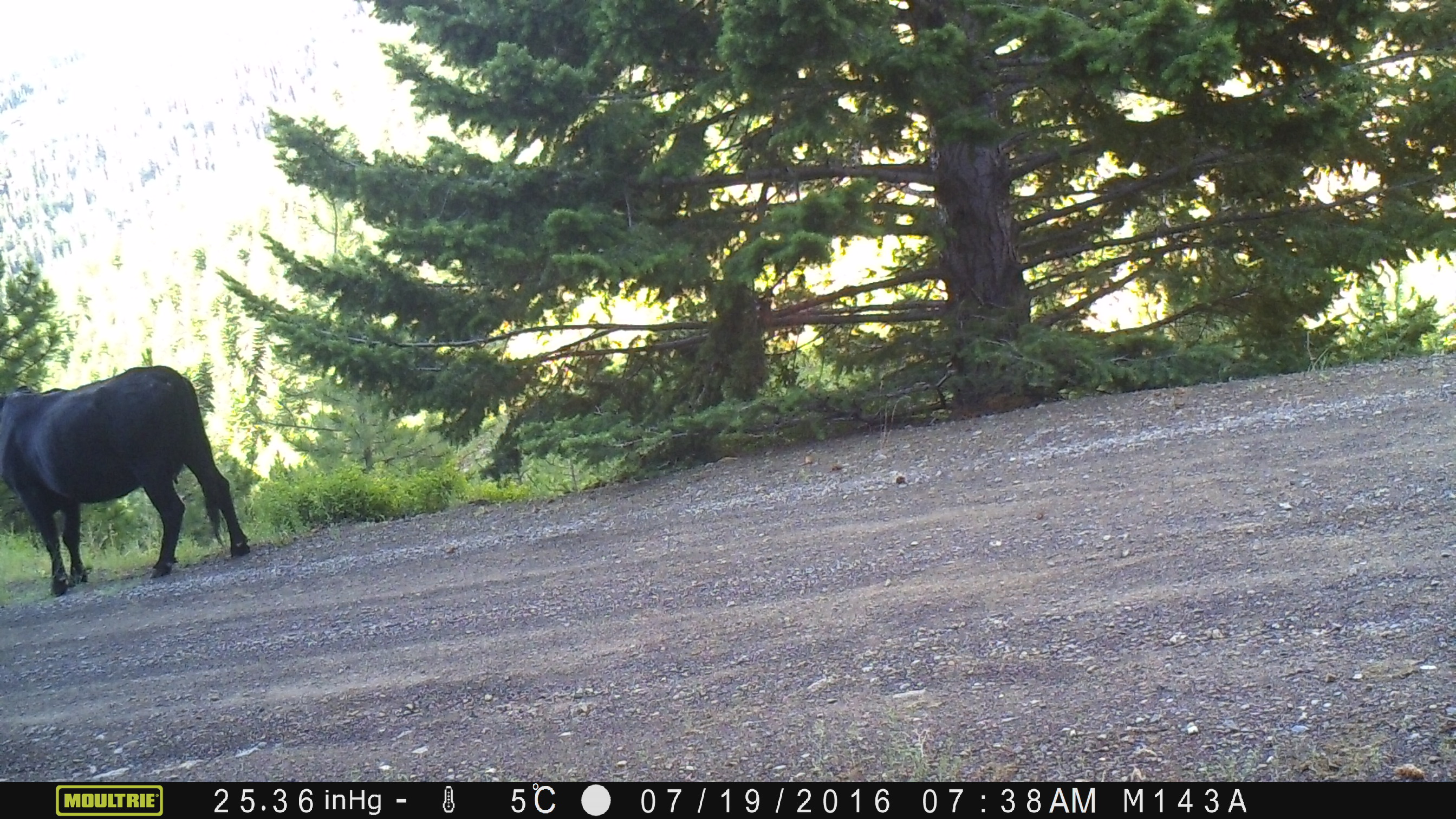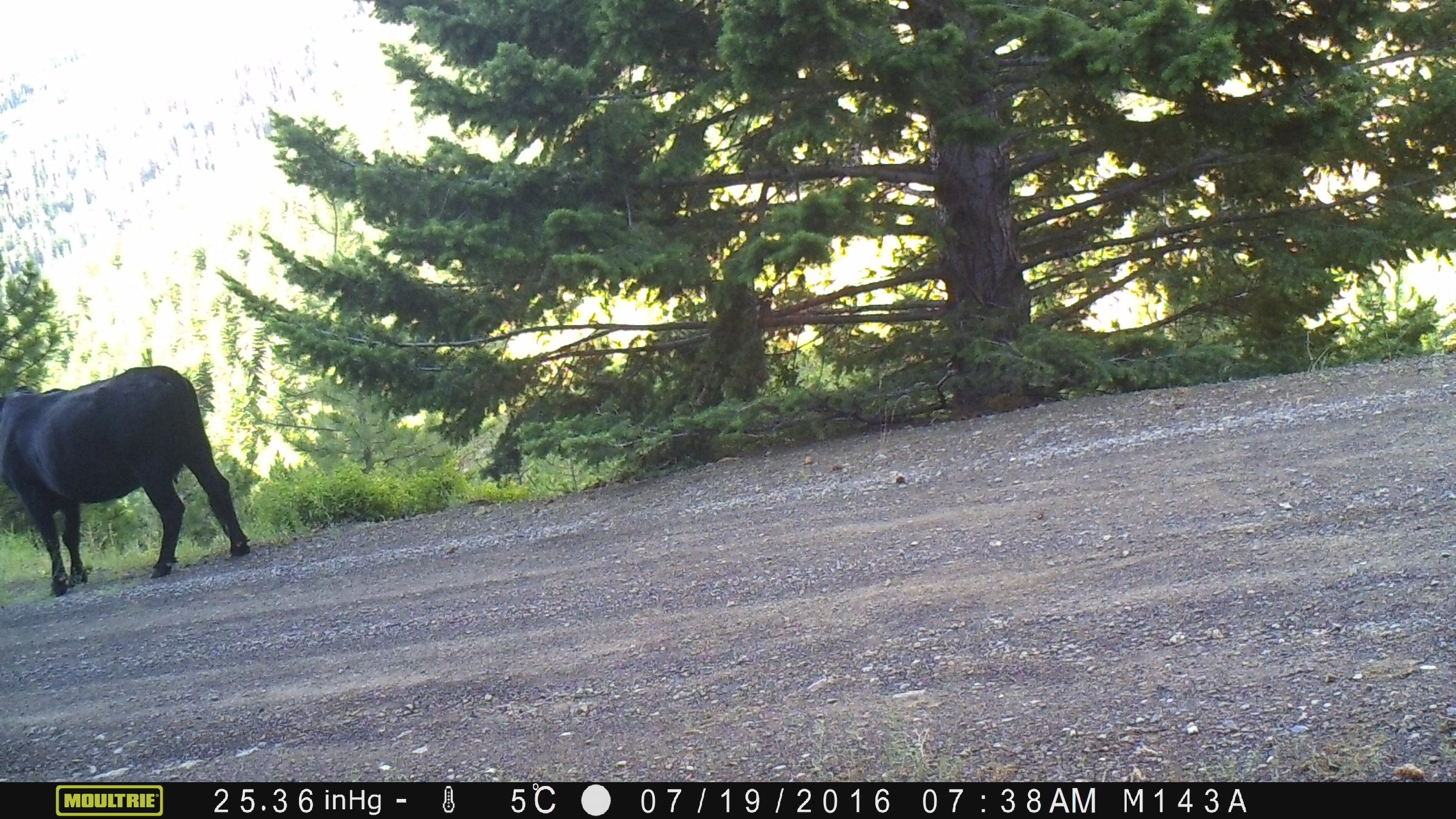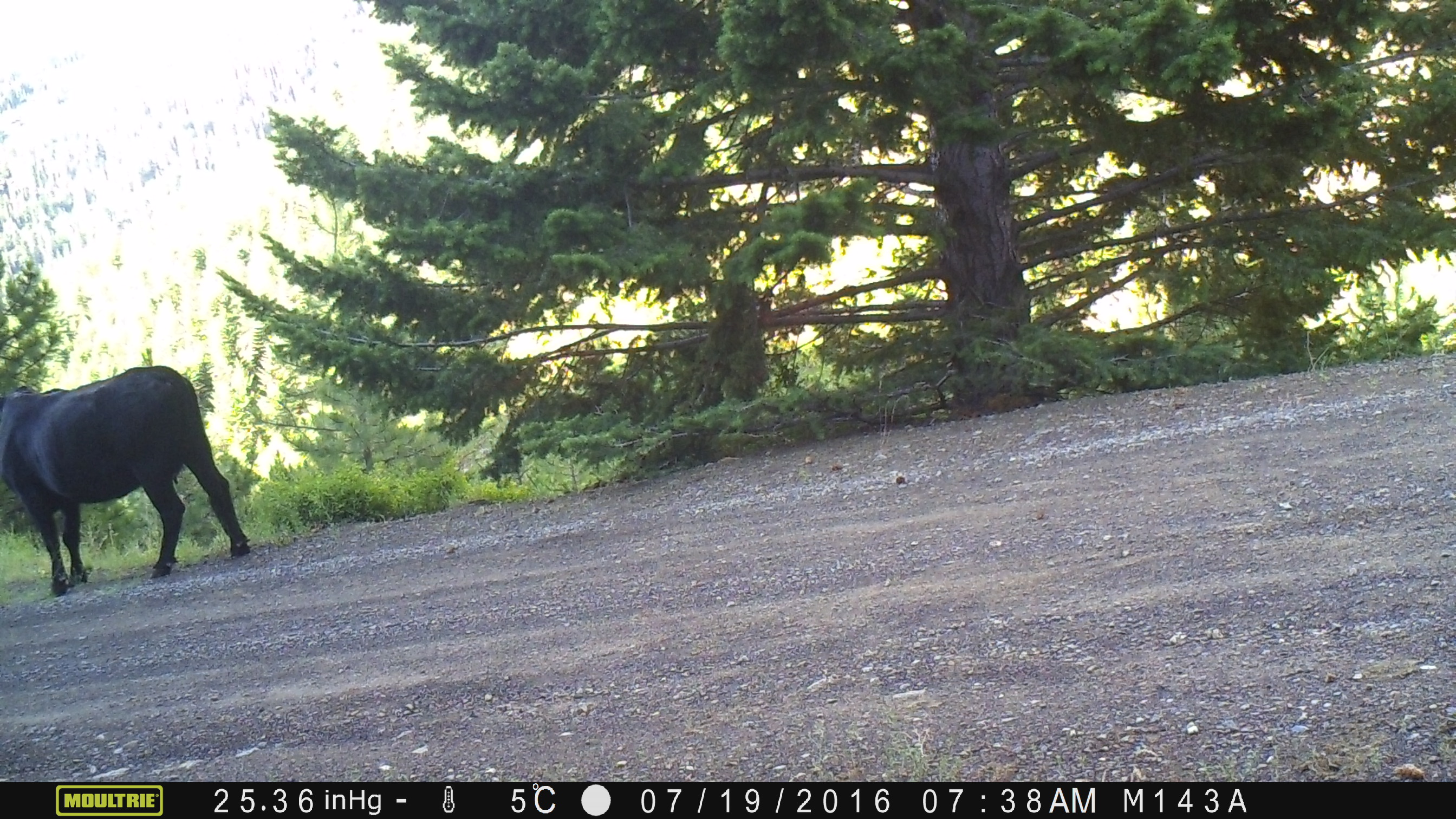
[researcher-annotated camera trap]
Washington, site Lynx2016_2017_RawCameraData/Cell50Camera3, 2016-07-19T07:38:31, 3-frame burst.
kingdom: Animalia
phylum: Chordata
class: Mammalia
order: Artiodactyla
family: Bovidae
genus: Bos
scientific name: Bos taurus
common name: domestic cattle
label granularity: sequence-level